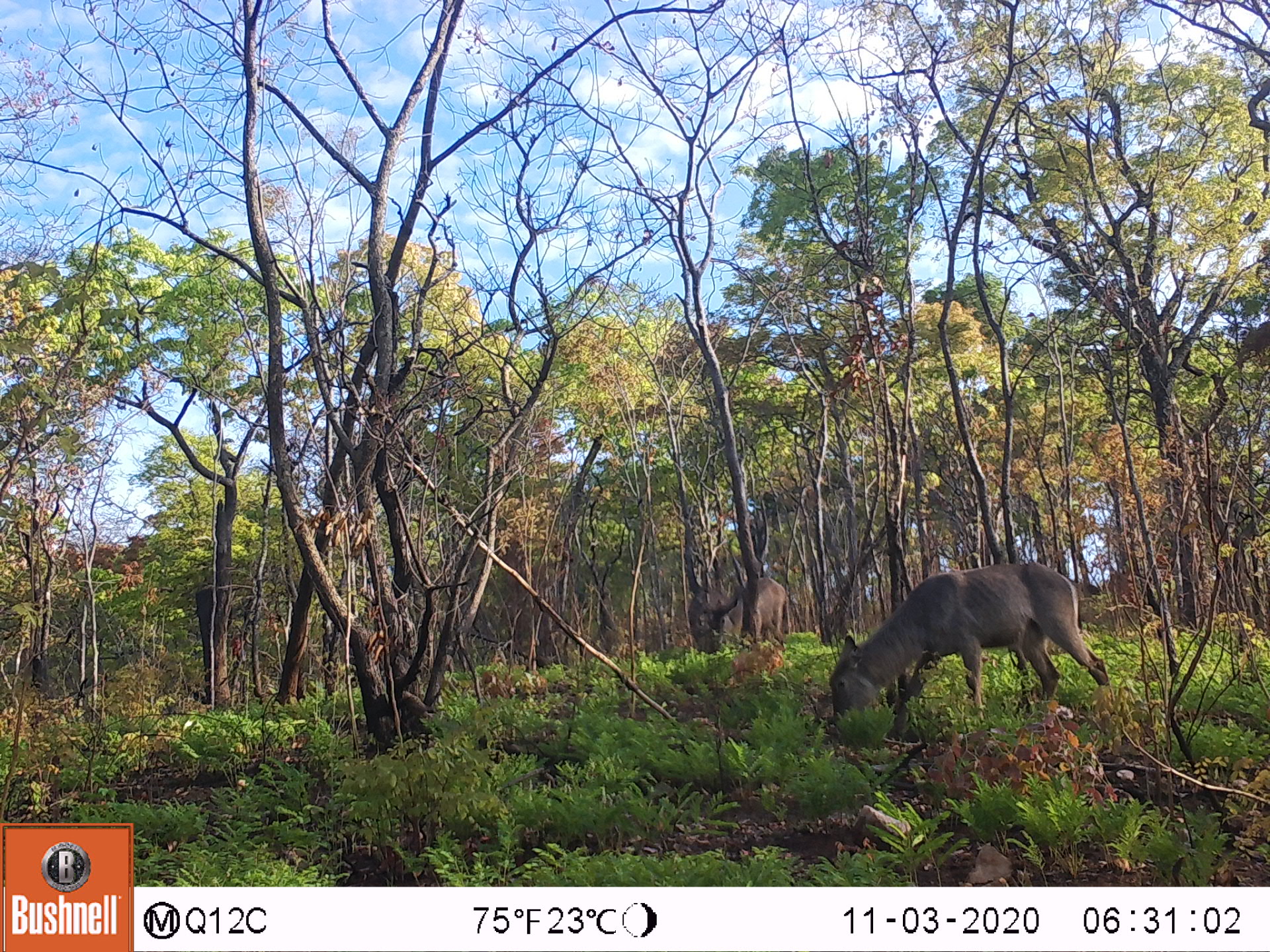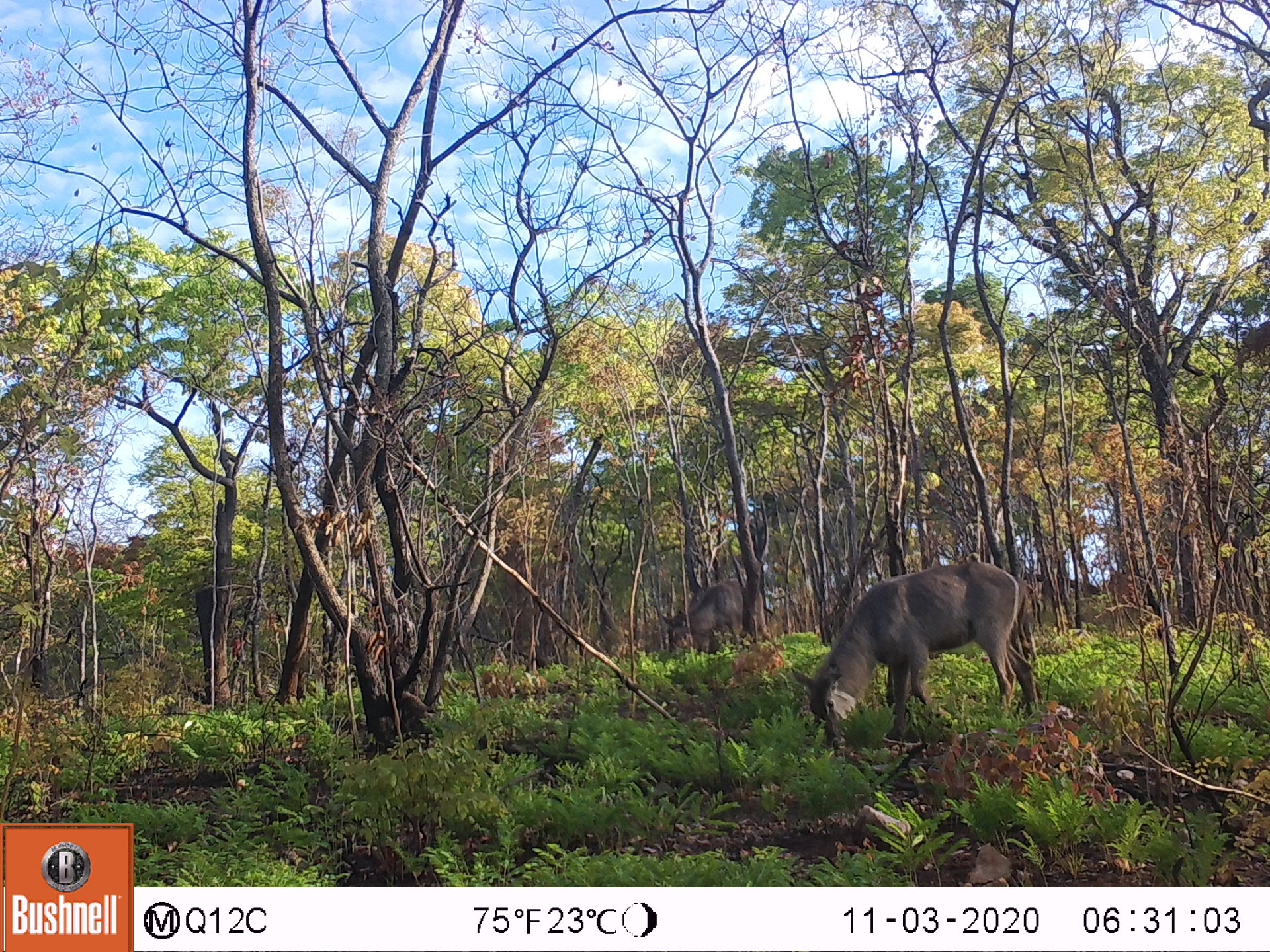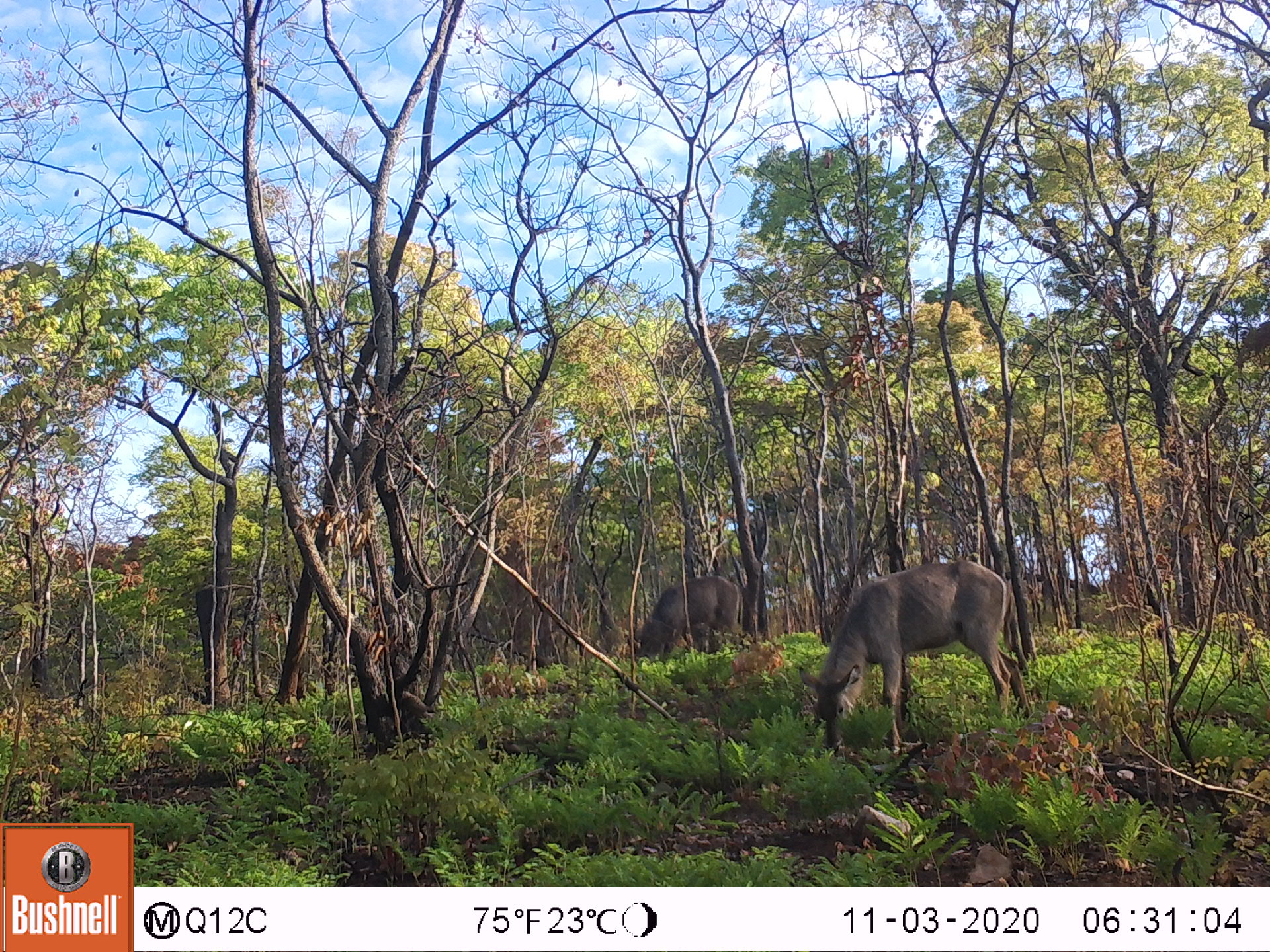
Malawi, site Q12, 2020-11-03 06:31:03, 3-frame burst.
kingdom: Animalia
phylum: Chordata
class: Mammalia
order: Artiodactyla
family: Bovidae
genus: Kobus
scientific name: Kobus ellipsiprymnus ellipsiprymnus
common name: common waterbuck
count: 2